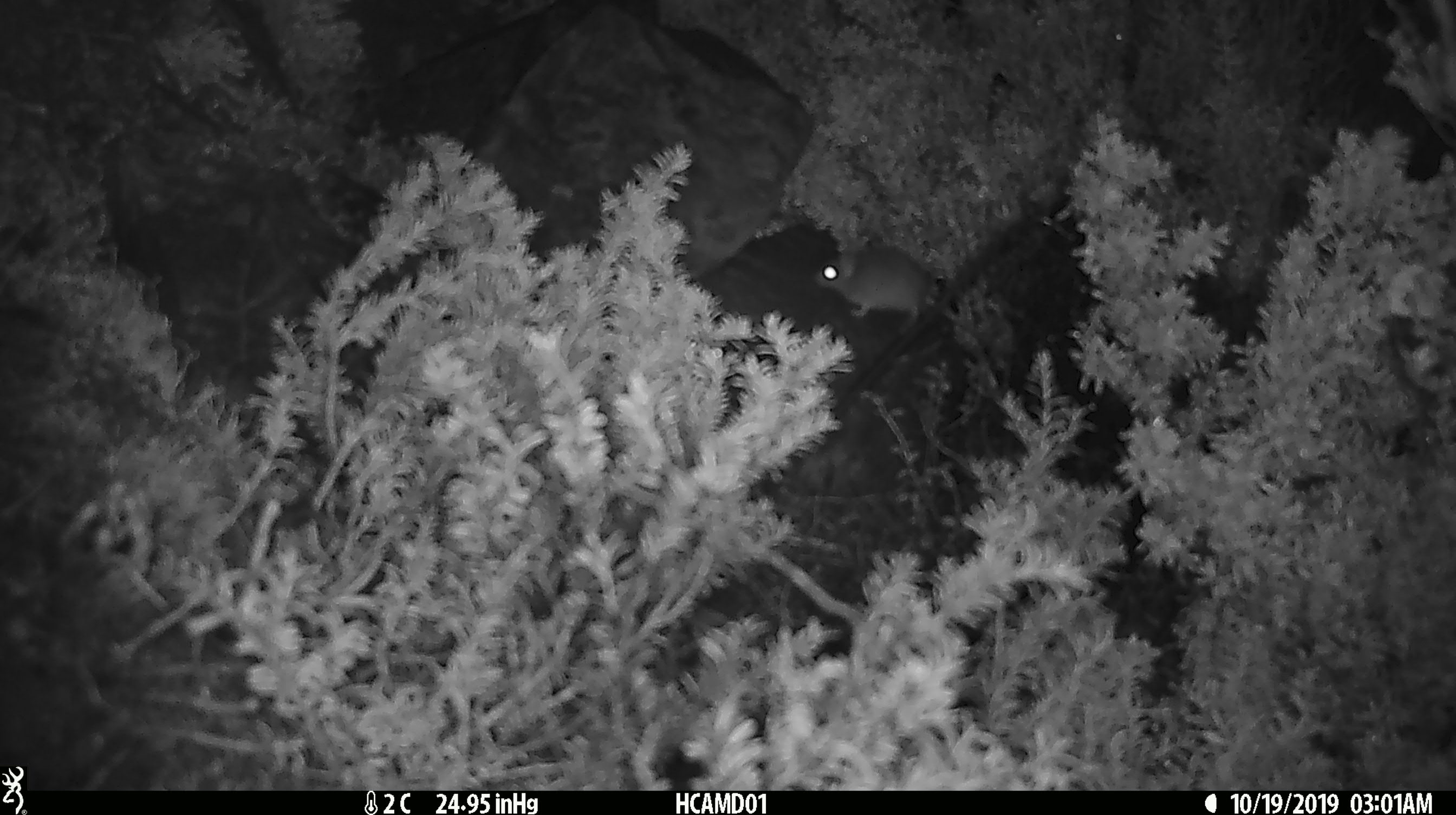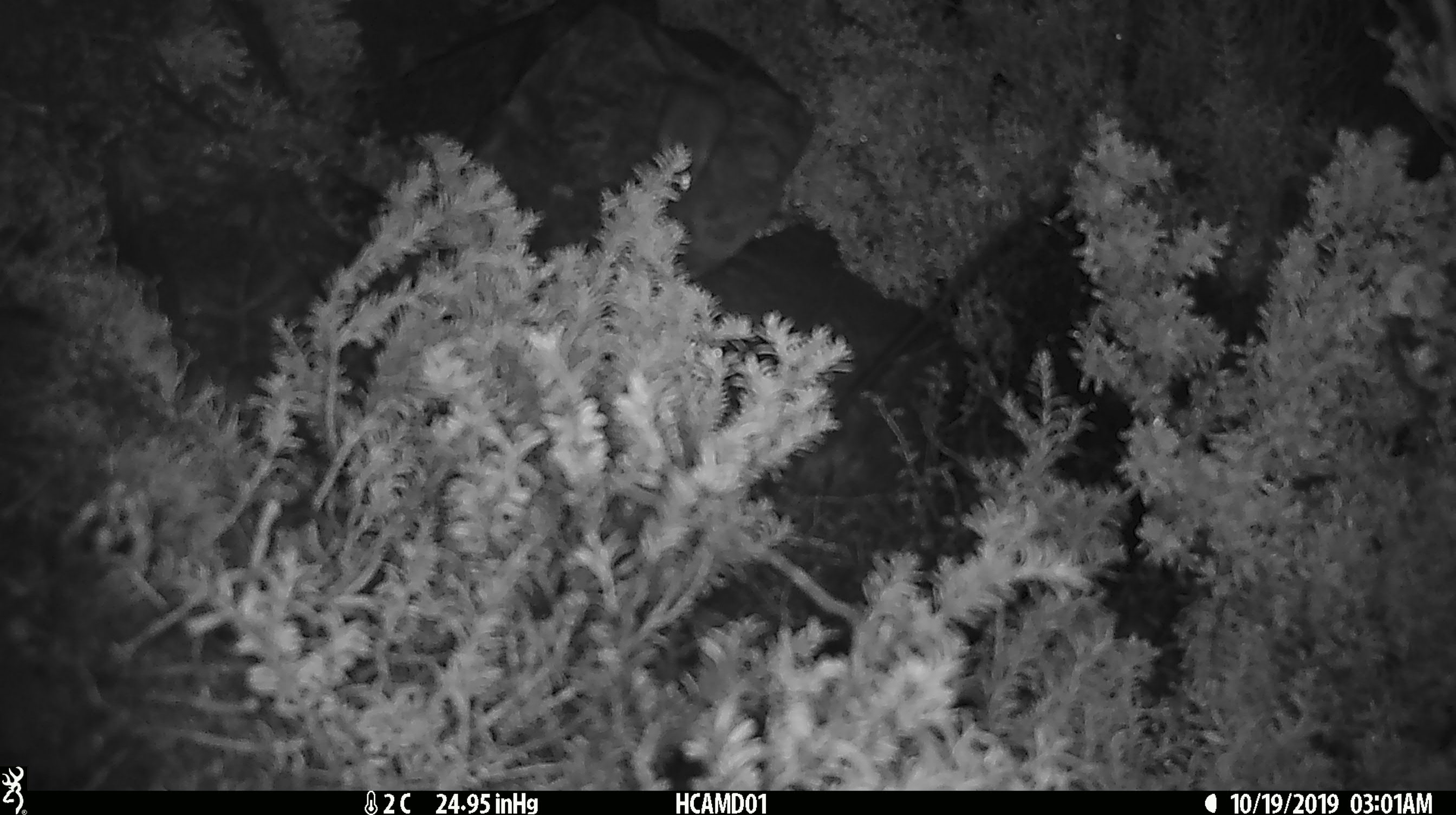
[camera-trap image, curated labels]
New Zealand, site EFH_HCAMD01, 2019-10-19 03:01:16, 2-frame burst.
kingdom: Animalia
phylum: Chordata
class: Mammalia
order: Rodentia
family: Muridae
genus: Mus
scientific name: Mus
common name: mouse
Mouse (Mus).